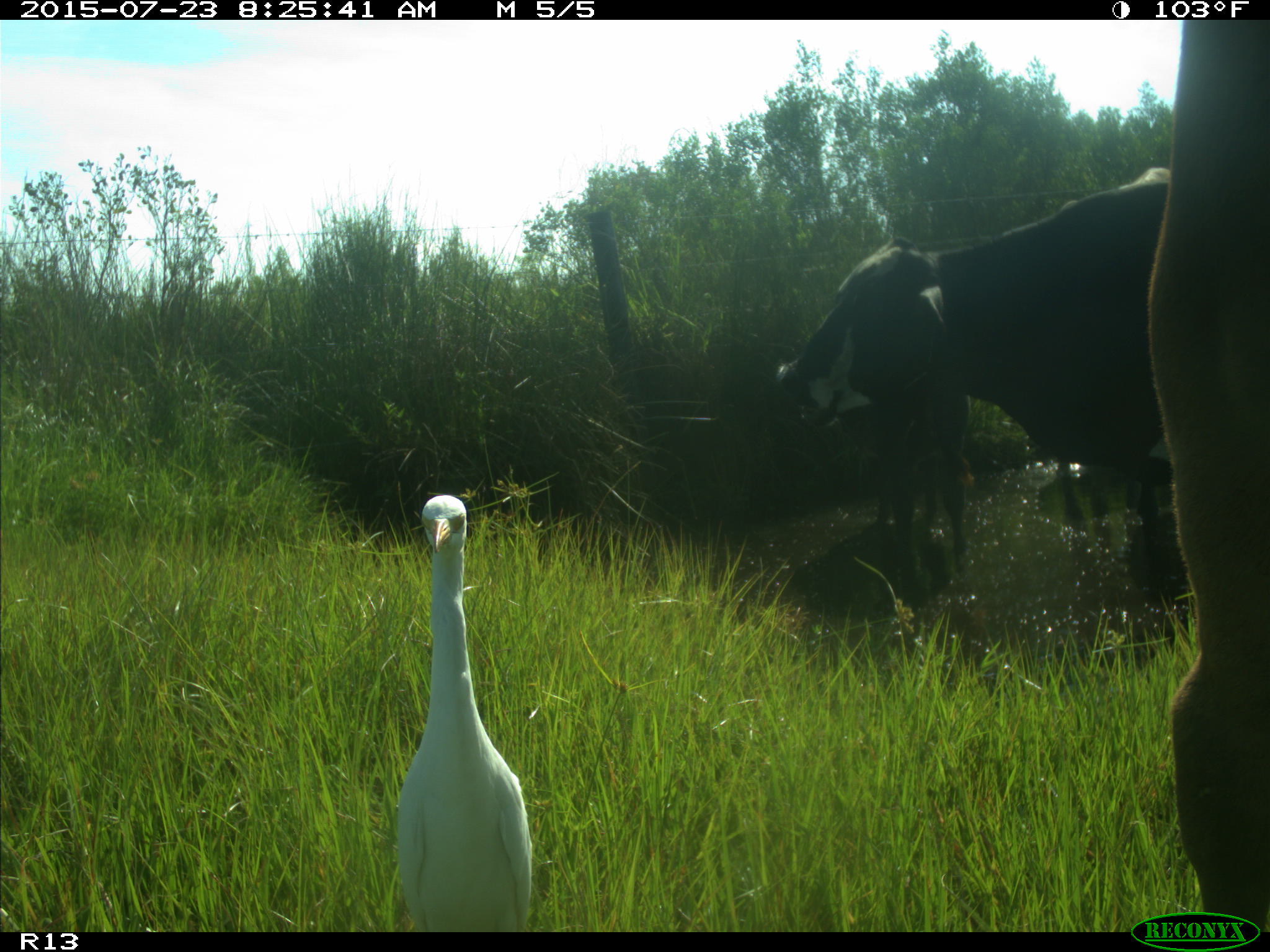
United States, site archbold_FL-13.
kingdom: Animalia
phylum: Chordata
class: Mammalia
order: Artiodactyla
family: Bovidae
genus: Bos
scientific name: Bos taurus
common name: domestic cow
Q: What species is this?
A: Bos taurus (domestic cow).